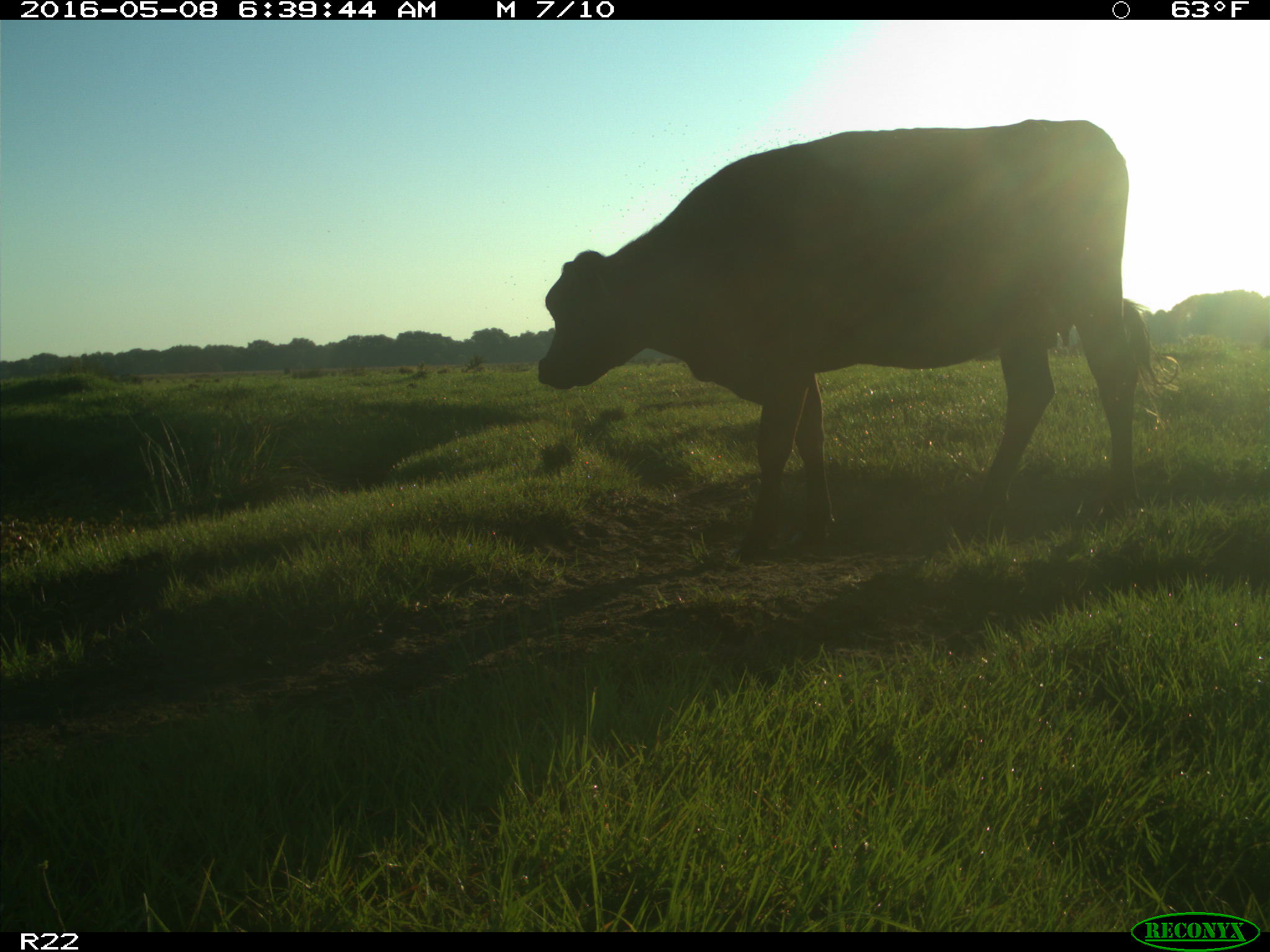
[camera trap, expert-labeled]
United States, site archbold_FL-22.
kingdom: Animalia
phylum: Chordata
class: Mammalia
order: Artiodactyla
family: Bovidae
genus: Bos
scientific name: Bos taurus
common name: domestic cow